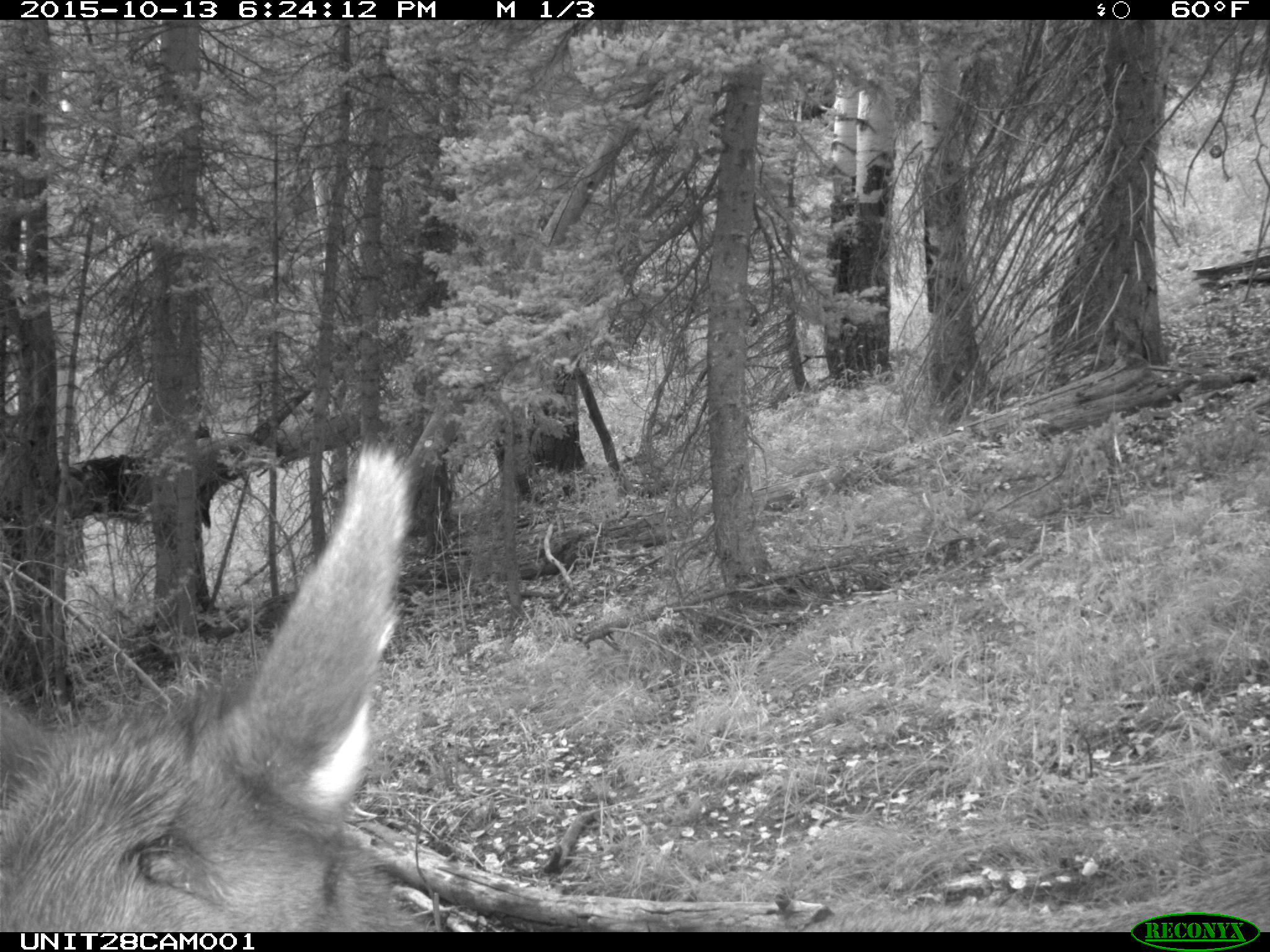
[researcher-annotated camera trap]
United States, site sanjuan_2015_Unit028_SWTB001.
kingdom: Animalia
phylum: Chordata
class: Mammalia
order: Artiodactyla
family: Cervidae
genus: Cervus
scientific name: Cervus elaphus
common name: red deer